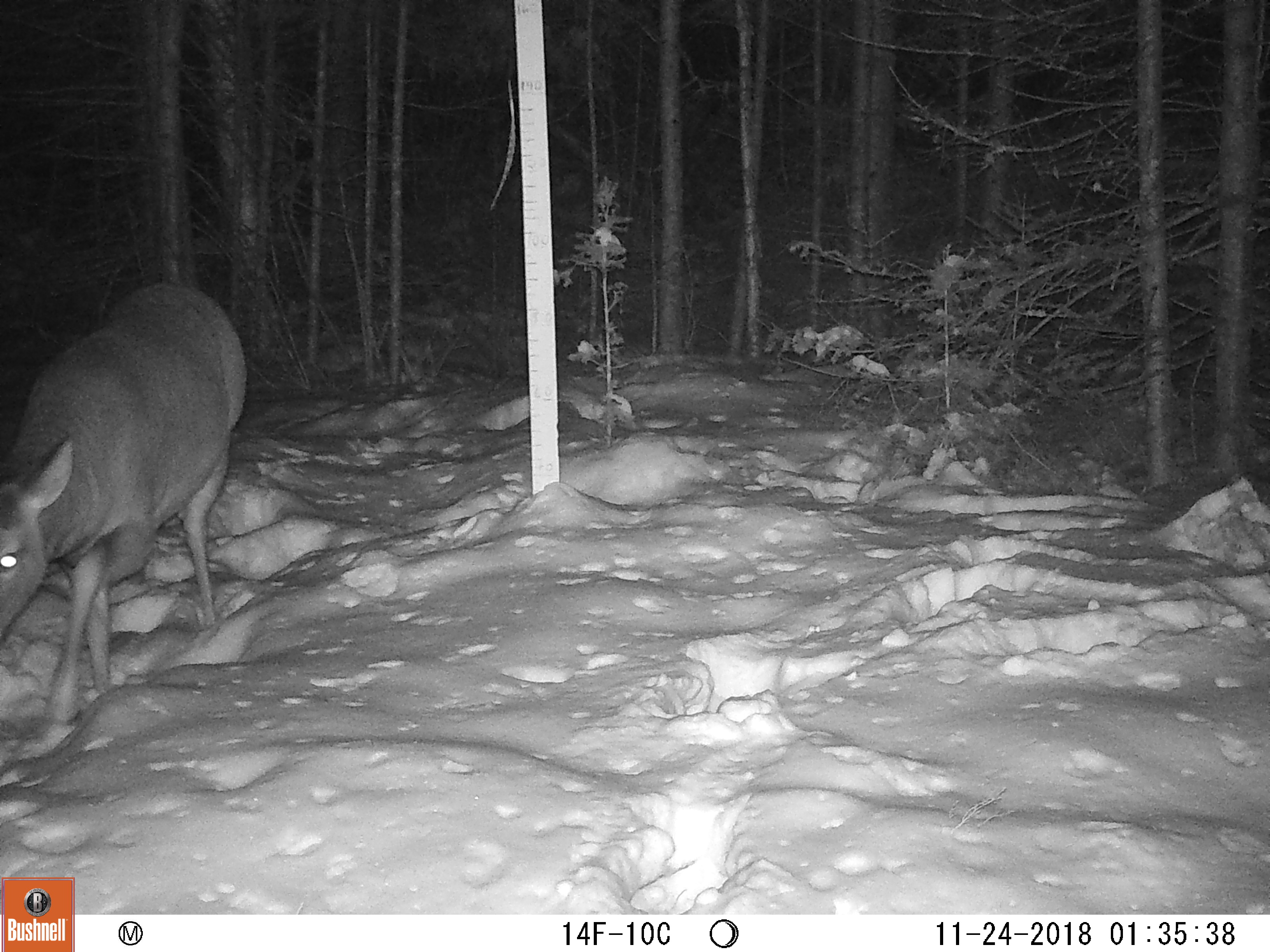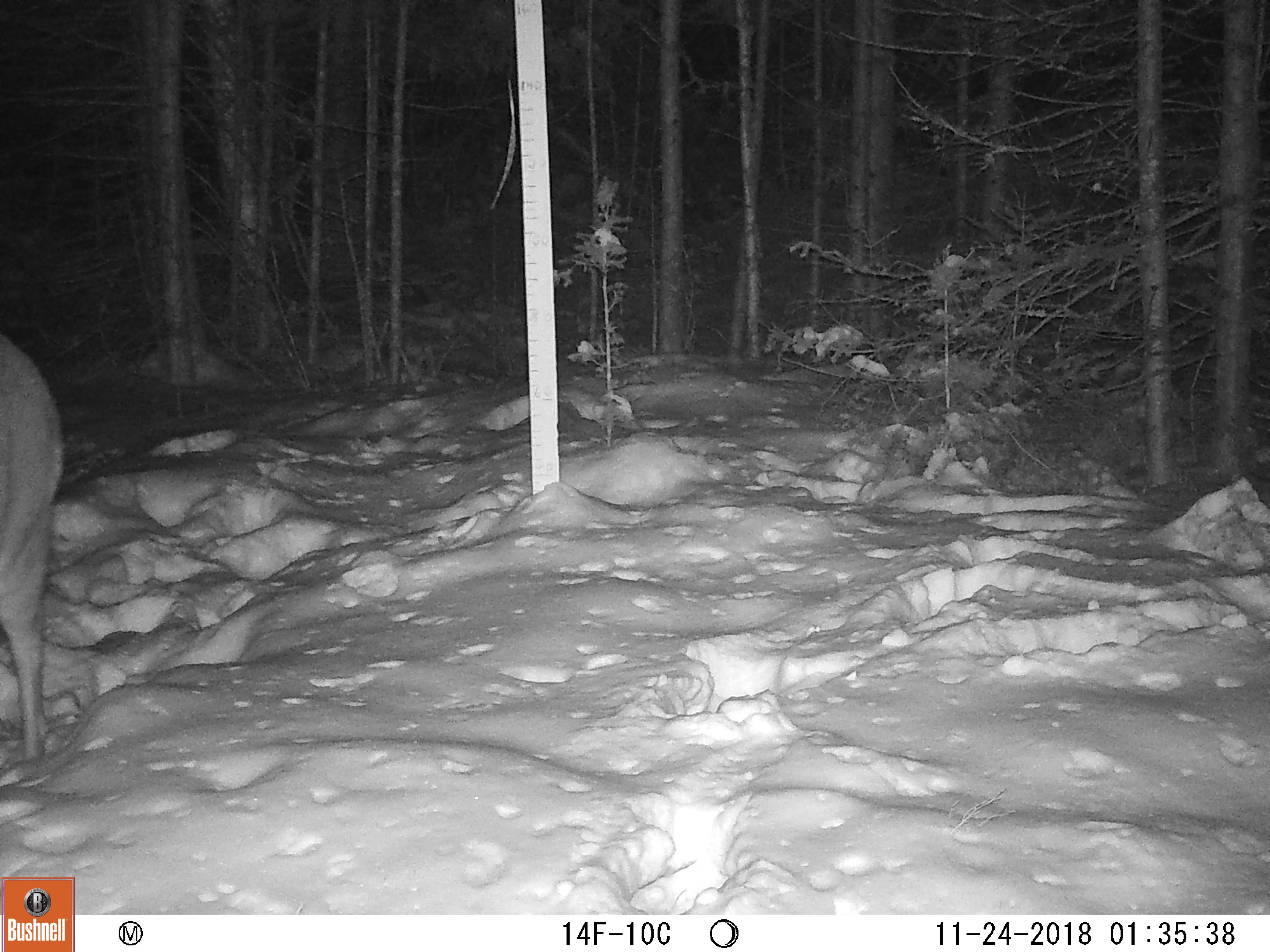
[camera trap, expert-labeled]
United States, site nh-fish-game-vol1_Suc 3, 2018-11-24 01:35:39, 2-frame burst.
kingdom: Animalia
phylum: Chordata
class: Mammalia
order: Artiodactyla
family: Cervidae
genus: Odocoileus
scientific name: Odocoileus virginianus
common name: white-tailed deer